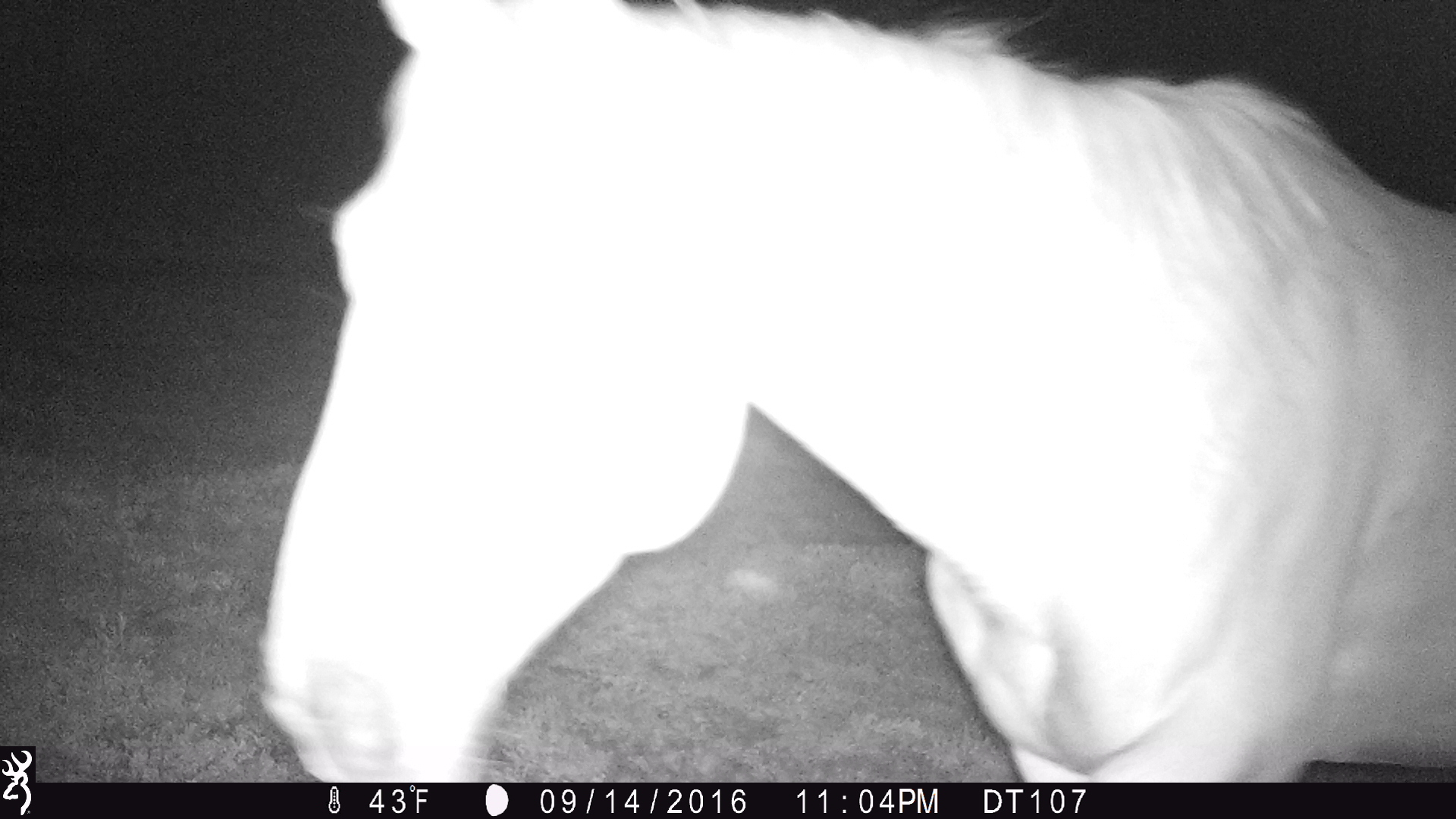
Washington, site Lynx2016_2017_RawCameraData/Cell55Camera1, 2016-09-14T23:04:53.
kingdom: Animalia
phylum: Chordata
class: Mammalia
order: Perissodactyla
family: Equidae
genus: Equus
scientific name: Equus caballus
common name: domestic horse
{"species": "domestic horse (Equus caballus)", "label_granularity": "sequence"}